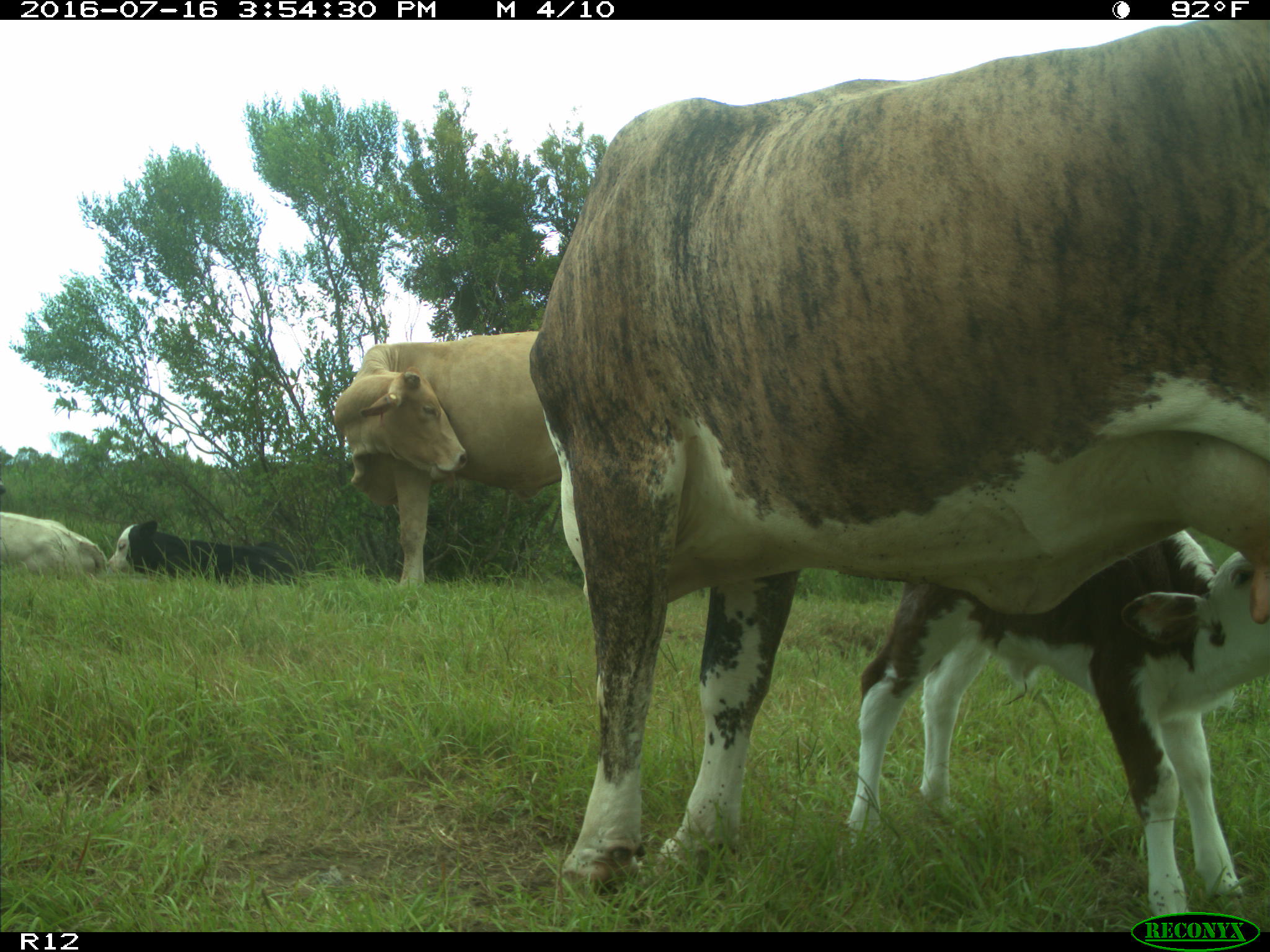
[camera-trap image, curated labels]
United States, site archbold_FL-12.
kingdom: Animalia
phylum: Chordata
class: Mammalia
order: Artiodactyla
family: Bovidae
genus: Bos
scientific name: Bos taurus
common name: domestic cow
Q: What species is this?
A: Bos taurus (domestic cow).